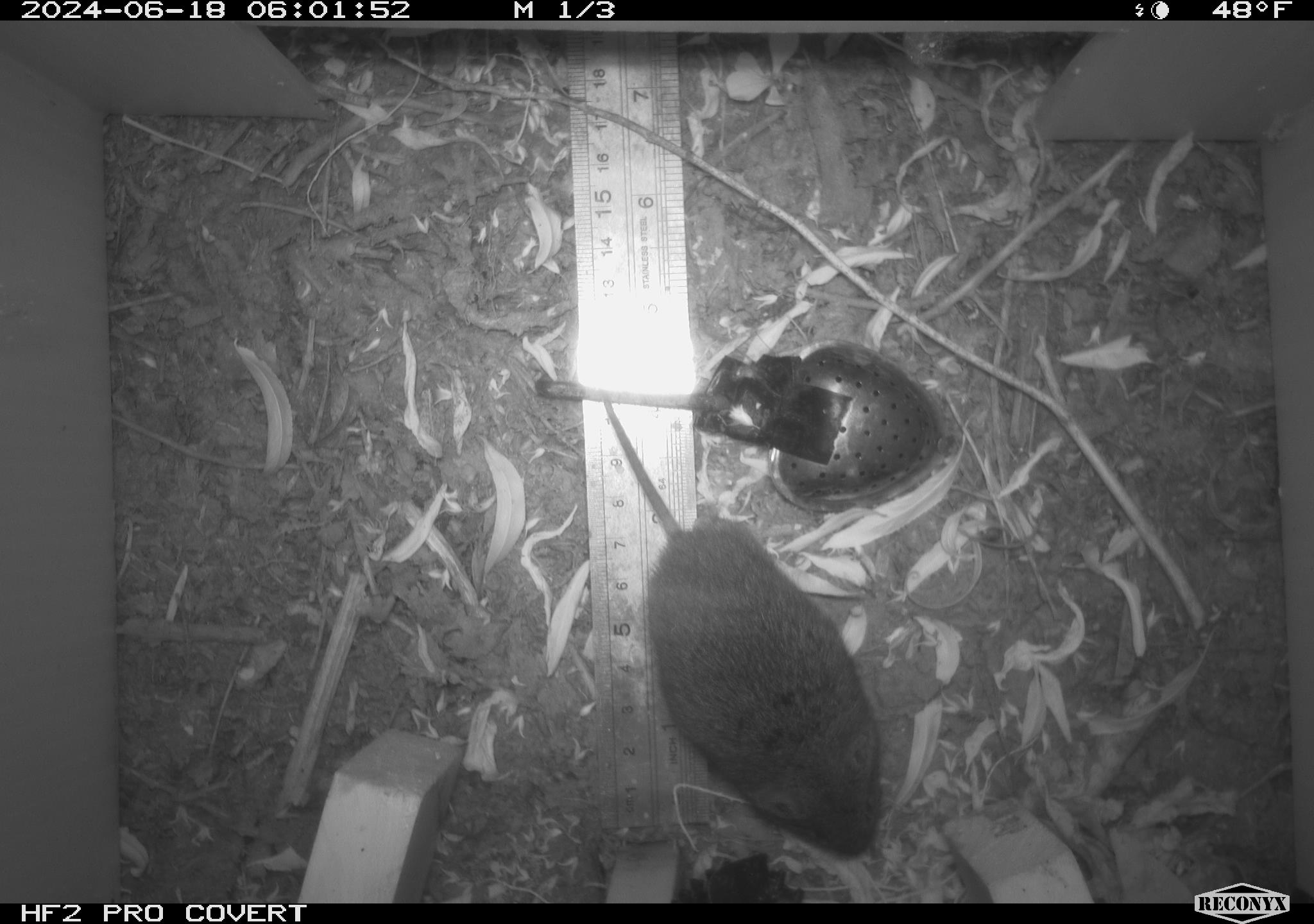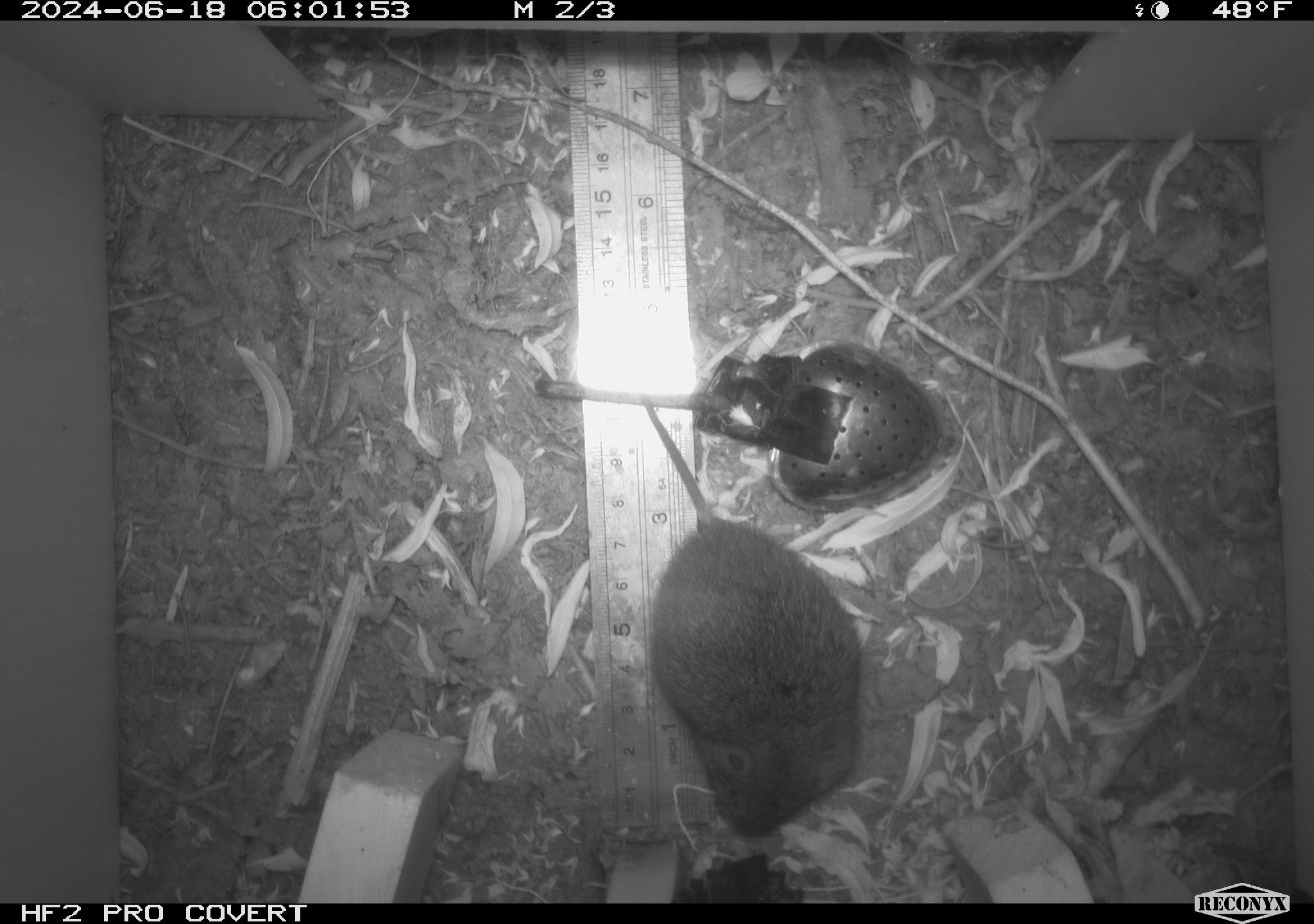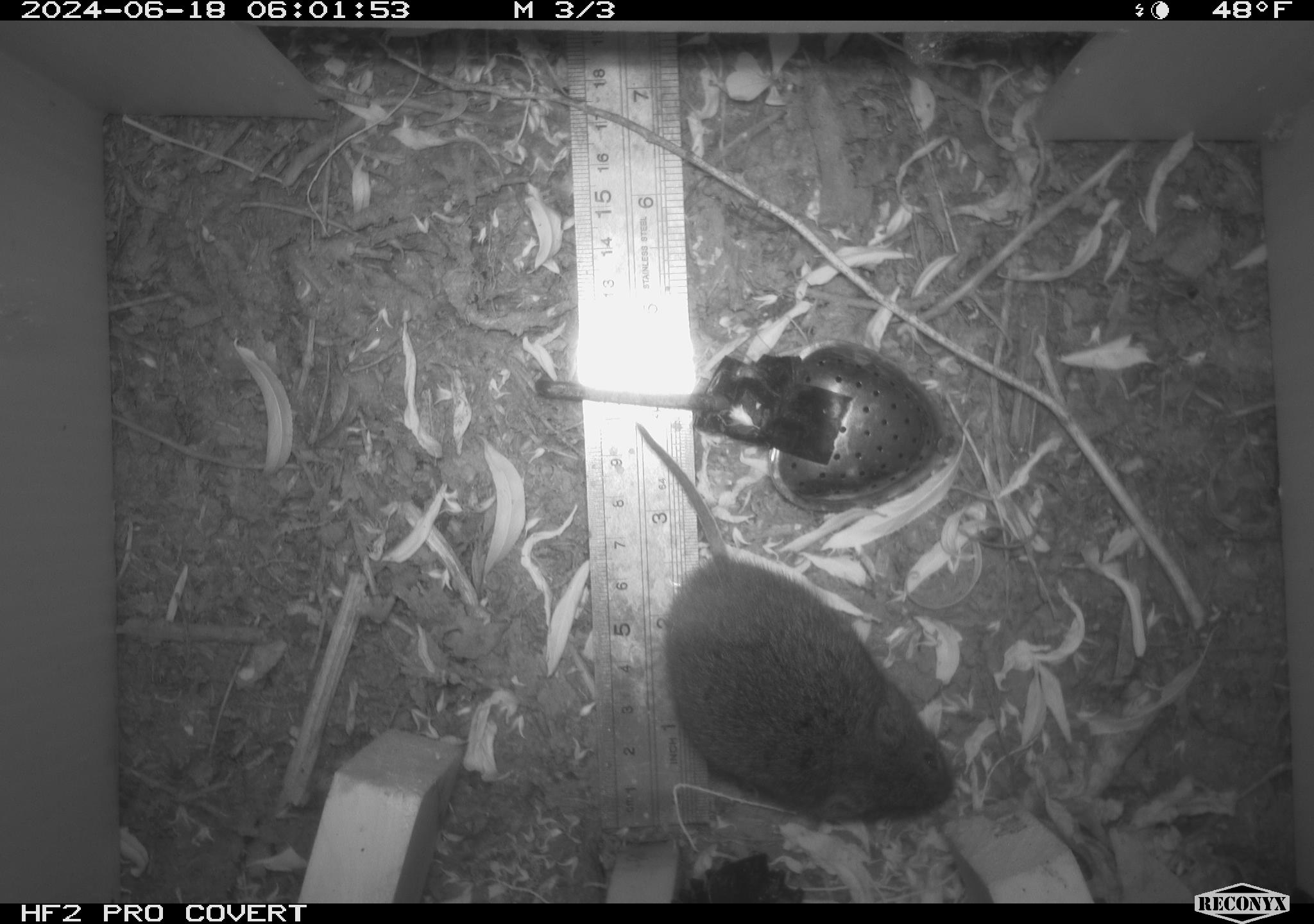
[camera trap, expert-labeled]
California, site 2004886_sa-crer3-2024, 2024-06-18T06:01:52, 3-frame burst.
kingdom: Animalia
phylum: Chordata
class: Mammalia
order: Rodentia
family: Cricetidae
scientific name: Arvicolinae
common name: voles, lemmings, and muskrats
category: arvicolinae subfamily